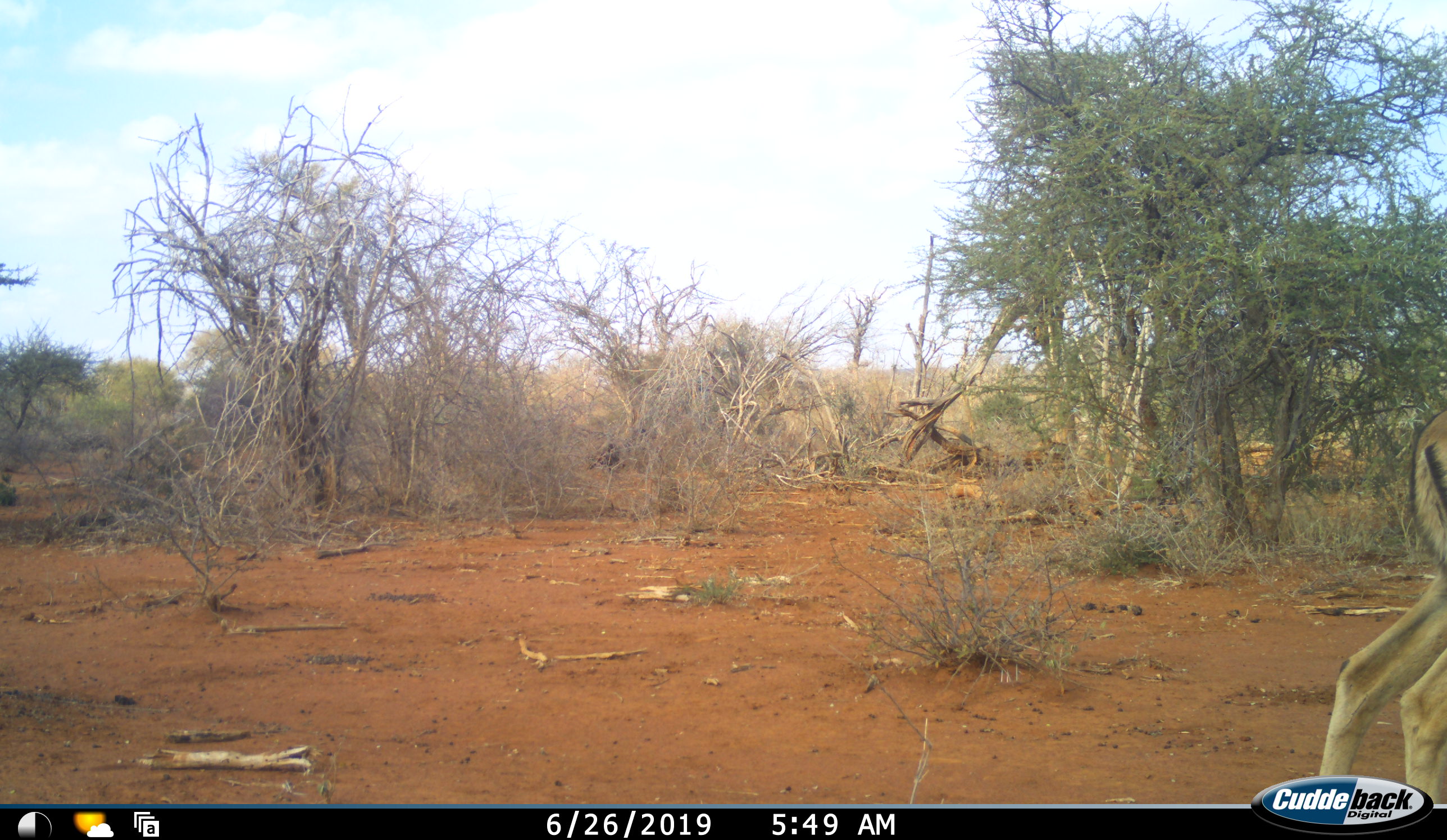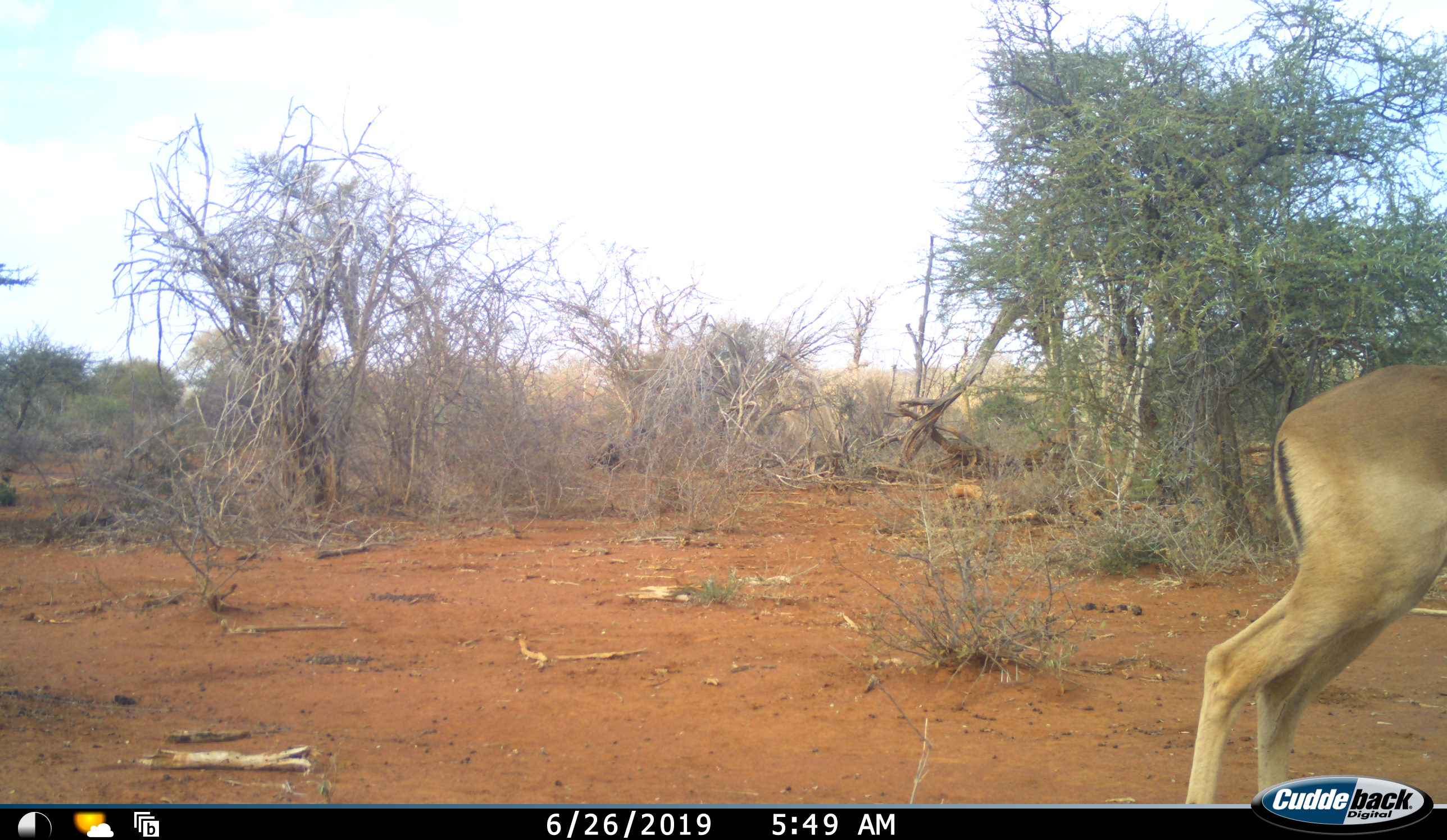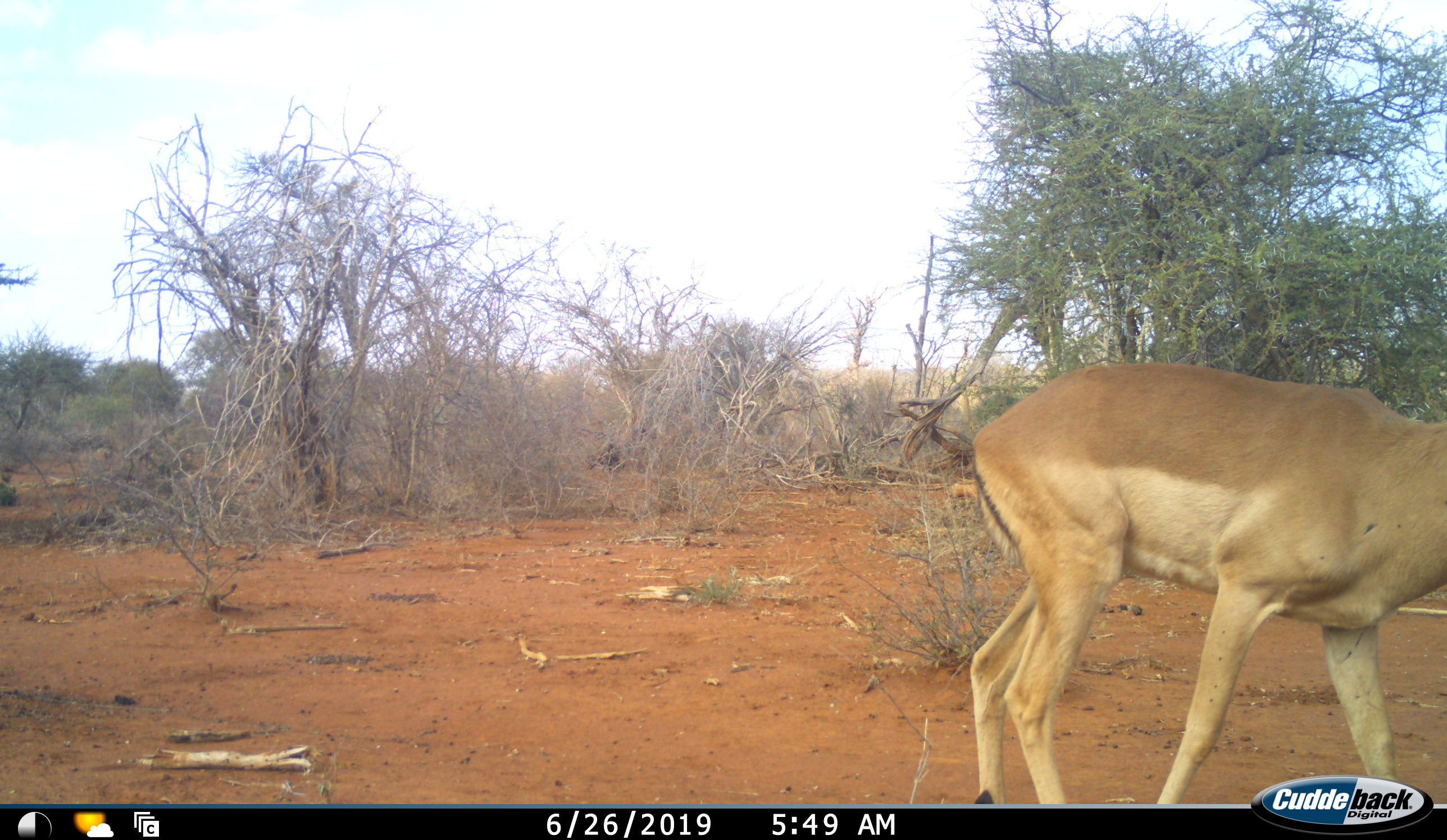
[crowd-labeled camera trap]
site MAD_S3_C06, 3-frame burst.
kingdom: Animalia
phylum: Chordata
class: Mammalia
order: Artiodactyla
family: Bovidae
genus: Aepyceros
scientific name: Aepyceros melampus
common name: impala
Impala (Aepyceros melampus), count 1. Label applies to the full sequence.